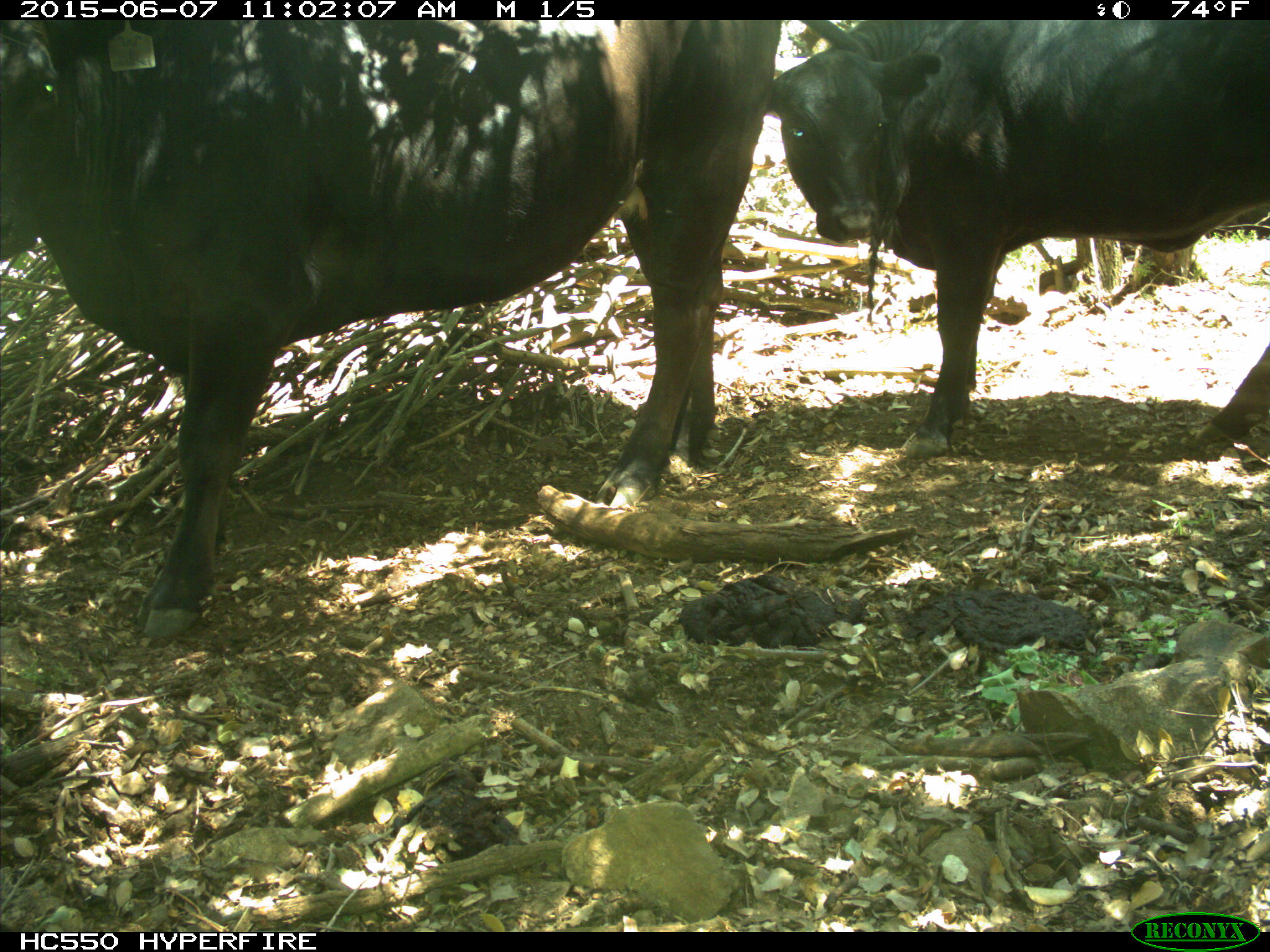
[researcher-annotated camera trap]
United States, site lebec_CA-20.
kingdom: Animalia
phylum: Chordata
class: Mammalia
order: Artiodactyla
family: Bovidae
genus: Bos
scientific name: Bos taurus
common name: domestic cow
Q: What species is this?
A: Bos taurus (domestic cow).